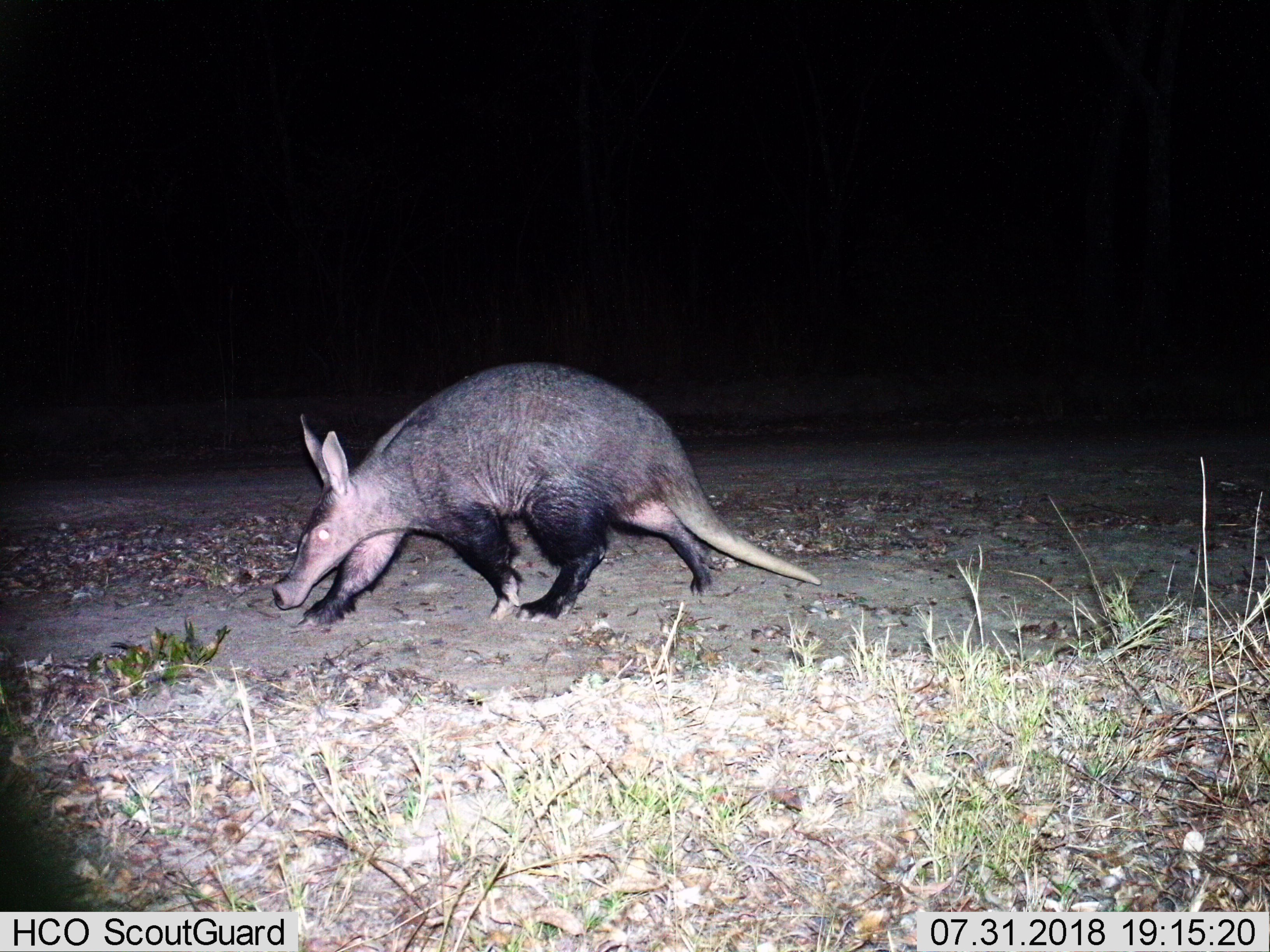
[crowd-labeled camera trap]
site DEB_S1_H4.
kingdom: Animalia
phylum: Chordata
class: Mammalia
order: Tubulidentata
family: Orycteropodidae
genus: Orycteropus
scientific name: Orycteropus afer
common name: aardvark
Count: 1.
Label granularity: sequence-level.